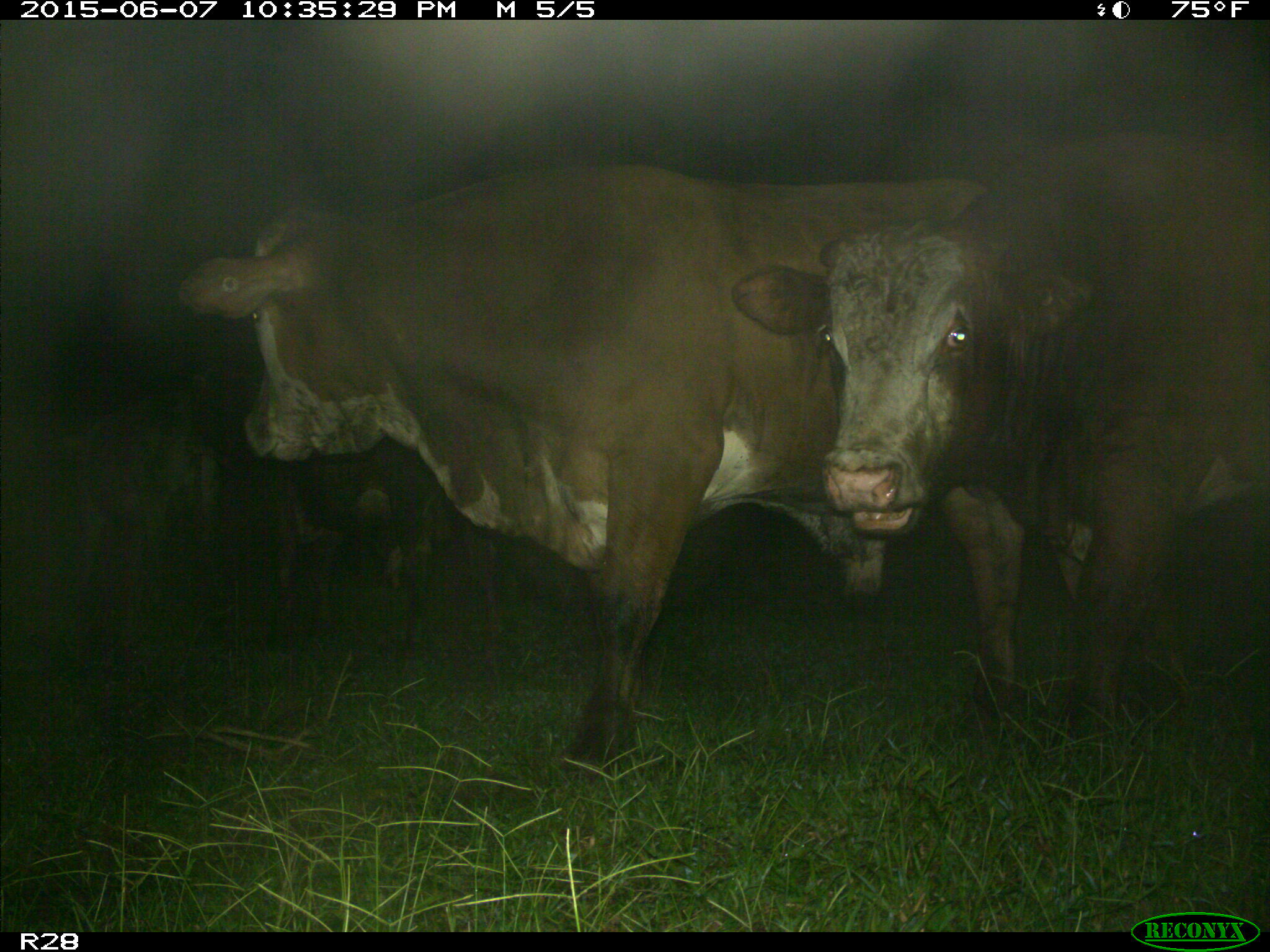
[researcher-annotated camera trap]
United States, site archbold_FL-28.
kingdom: Animalia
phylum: Chordata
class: Mammalia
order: Artiodactyla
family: Bovidae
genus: Bos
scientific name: Bos taurus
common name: domestic cow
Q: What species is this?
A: Bos taurus (domestic cow).